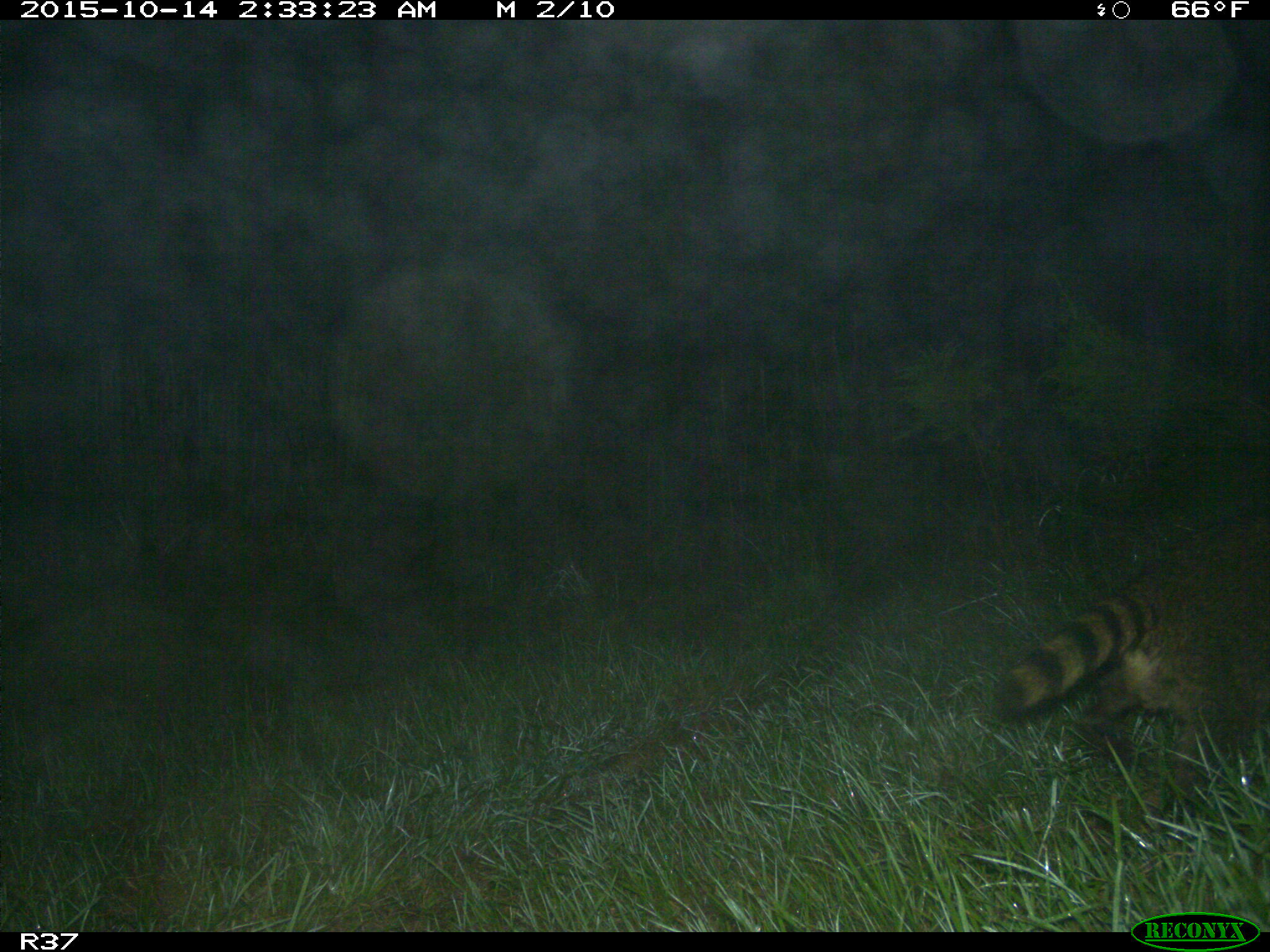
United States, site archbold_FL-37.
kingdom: Animalia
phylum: Chordata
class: Mammalia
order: Carnivora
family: Procyonidae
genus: Procyon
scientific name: Procyon lotor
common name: common raccoon